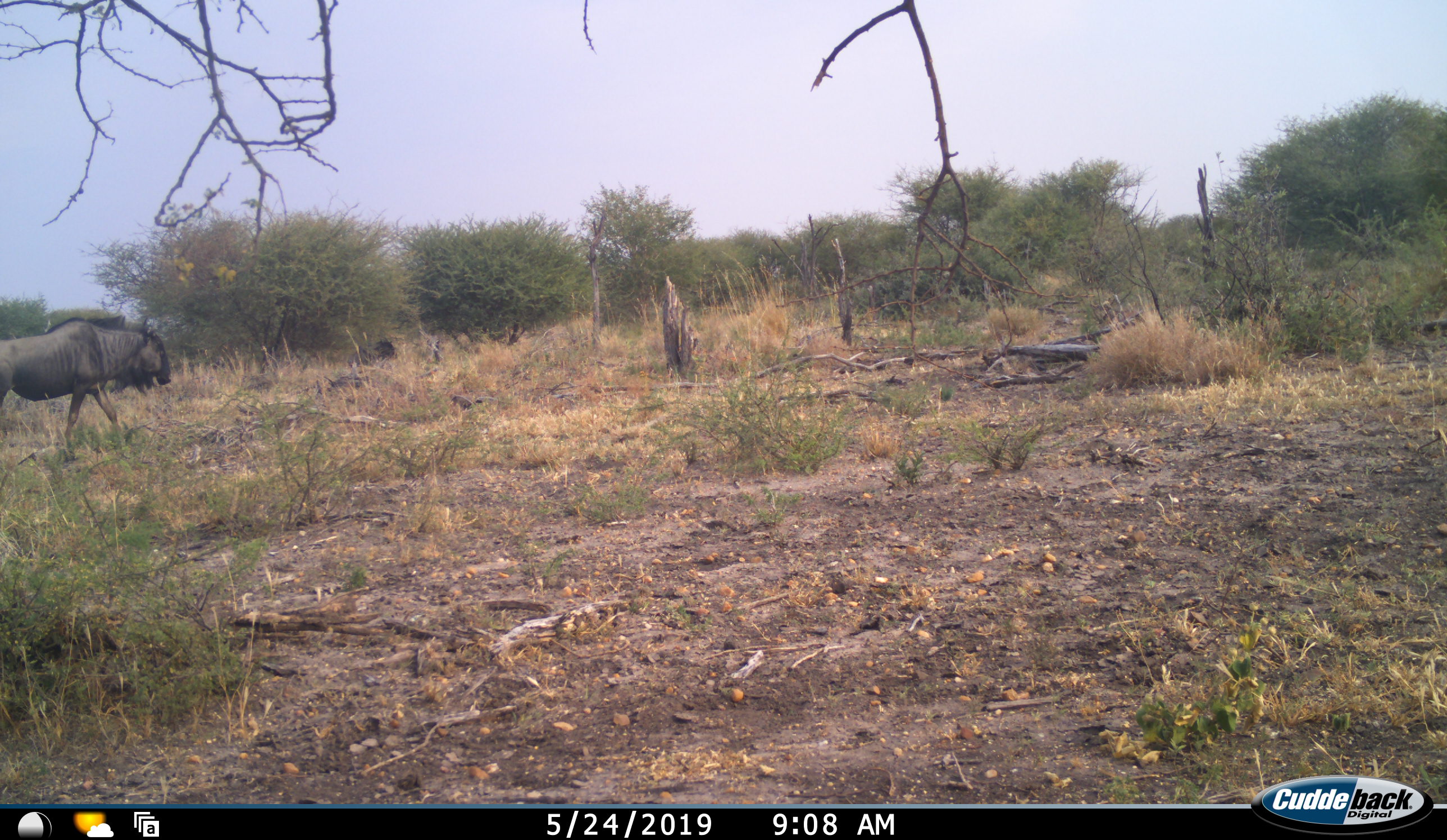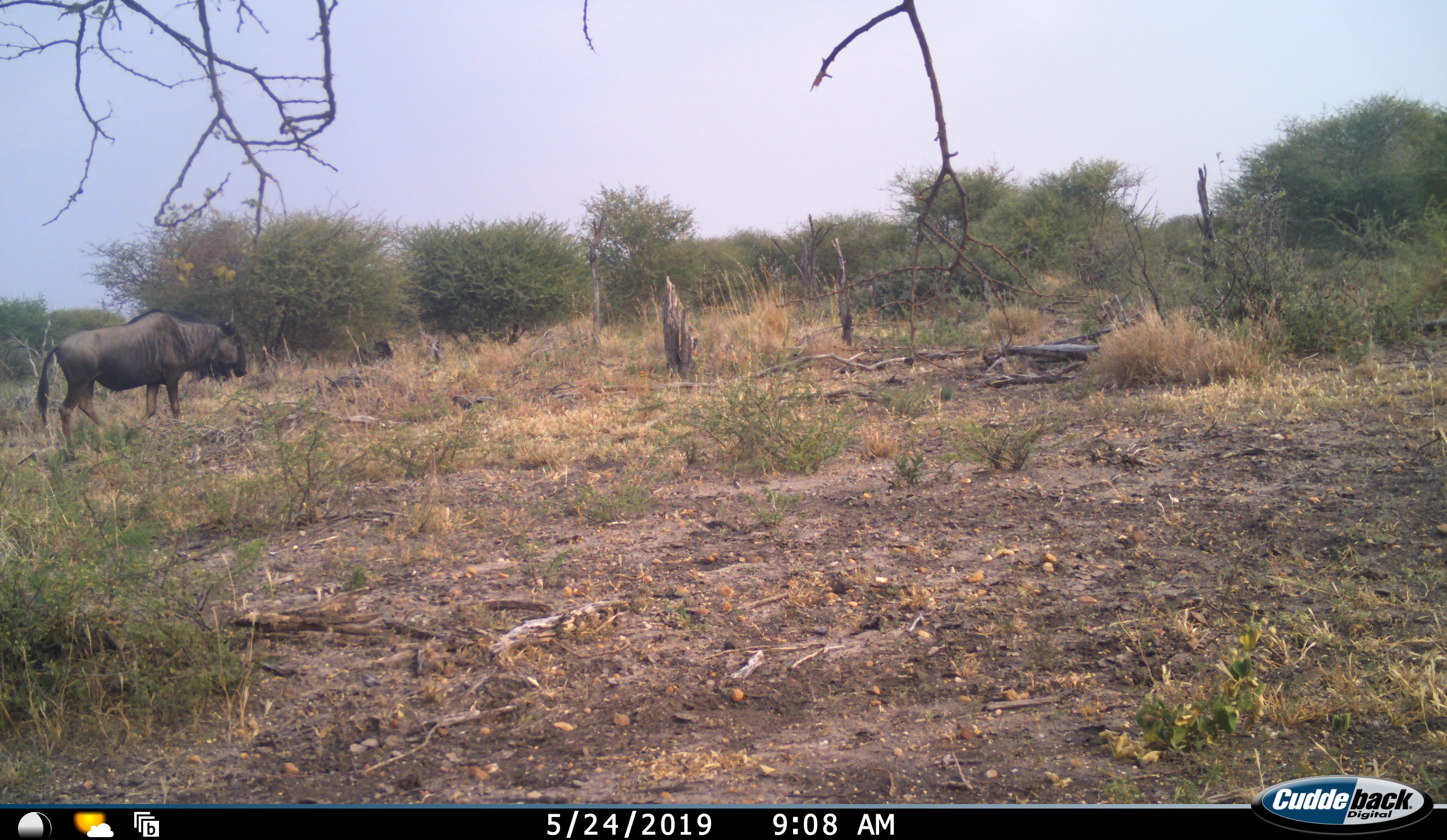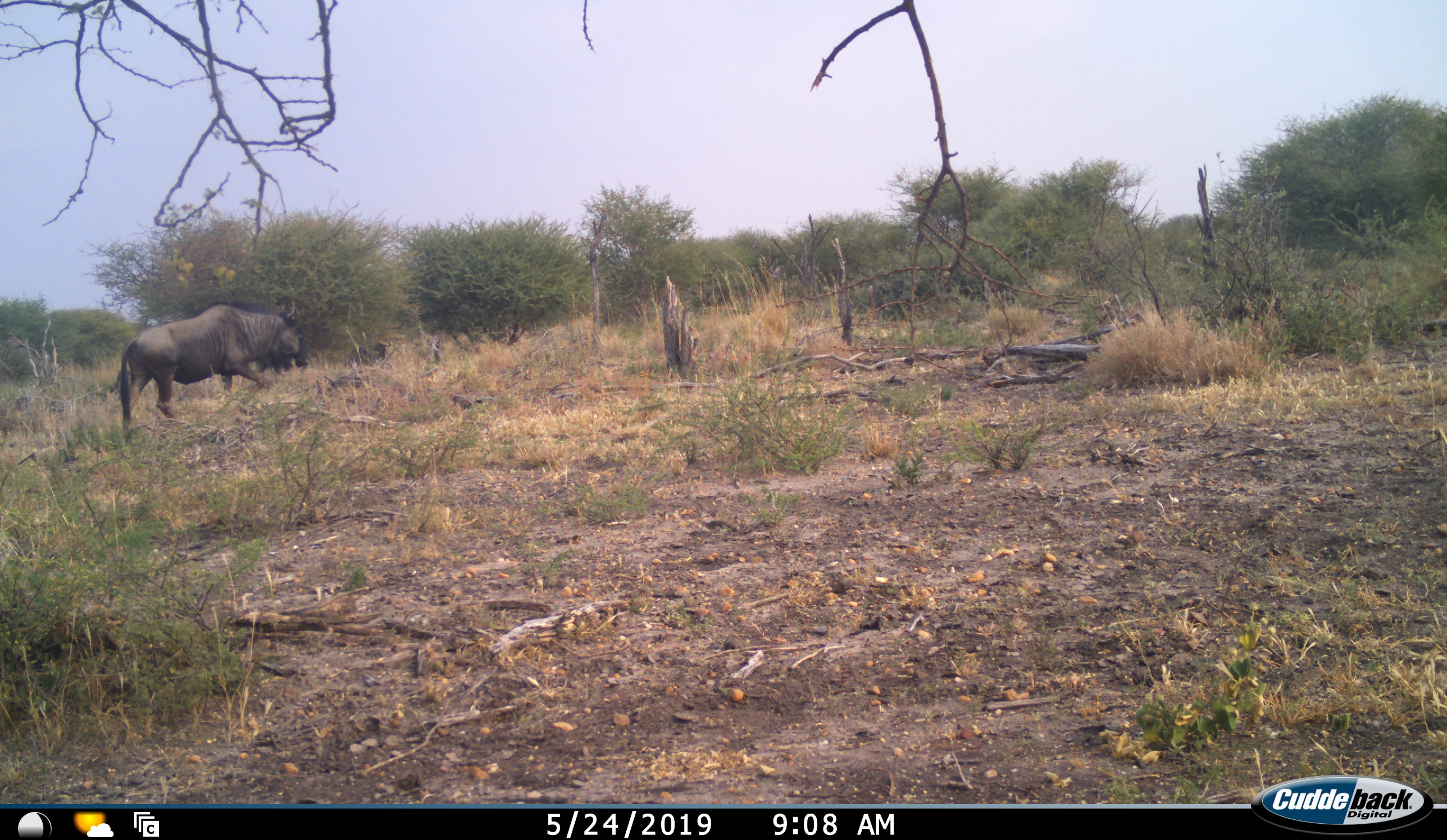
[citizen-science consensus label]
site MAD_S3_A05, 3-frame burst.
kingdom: Animalia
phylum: Chordata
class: Mammalia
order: Artiodactyla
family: Bovidae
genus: Connochaetes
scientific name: Connochaetes taurinus taurinus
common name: blue wildebeest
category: wildebeestblue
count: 1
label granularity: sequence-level